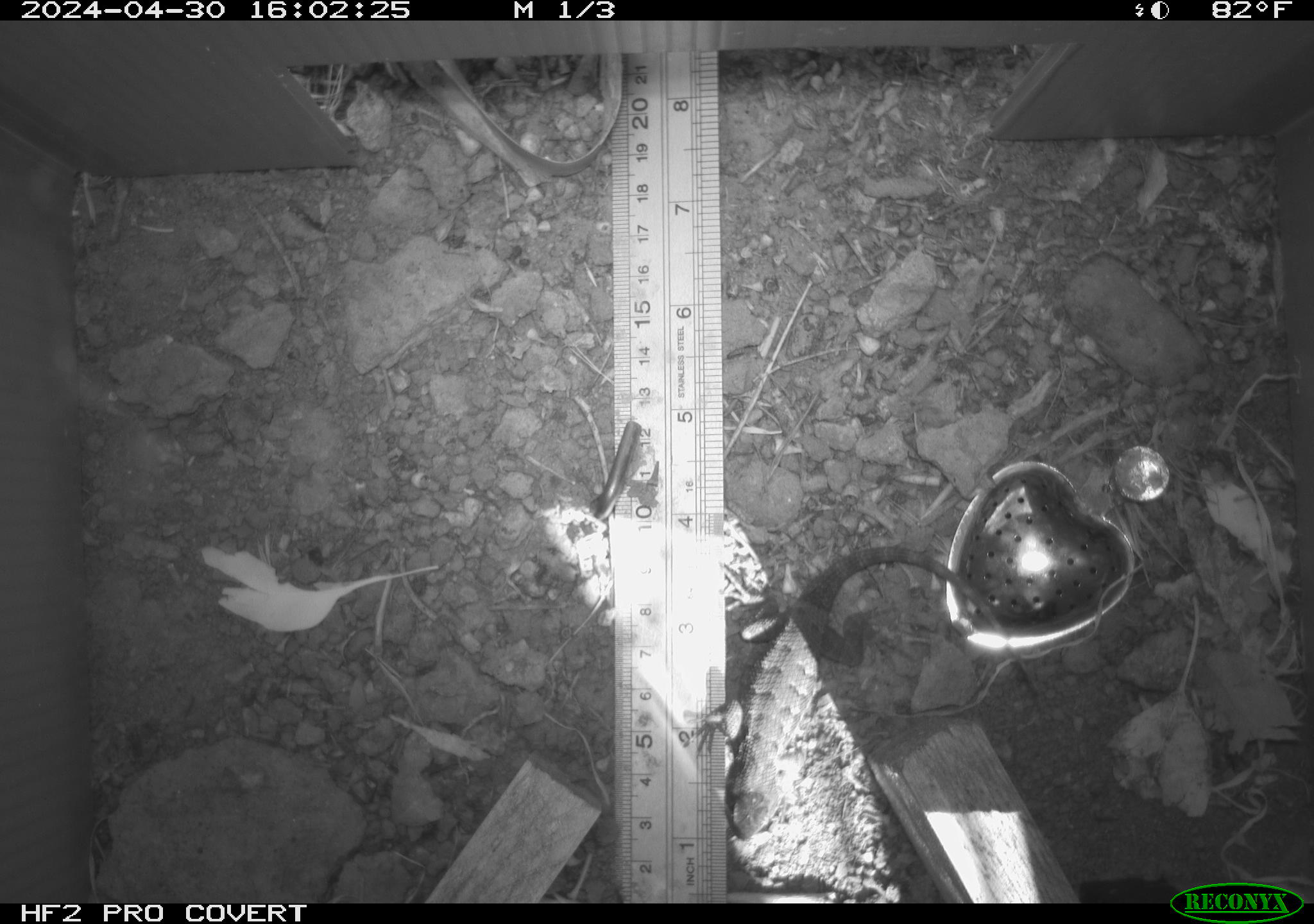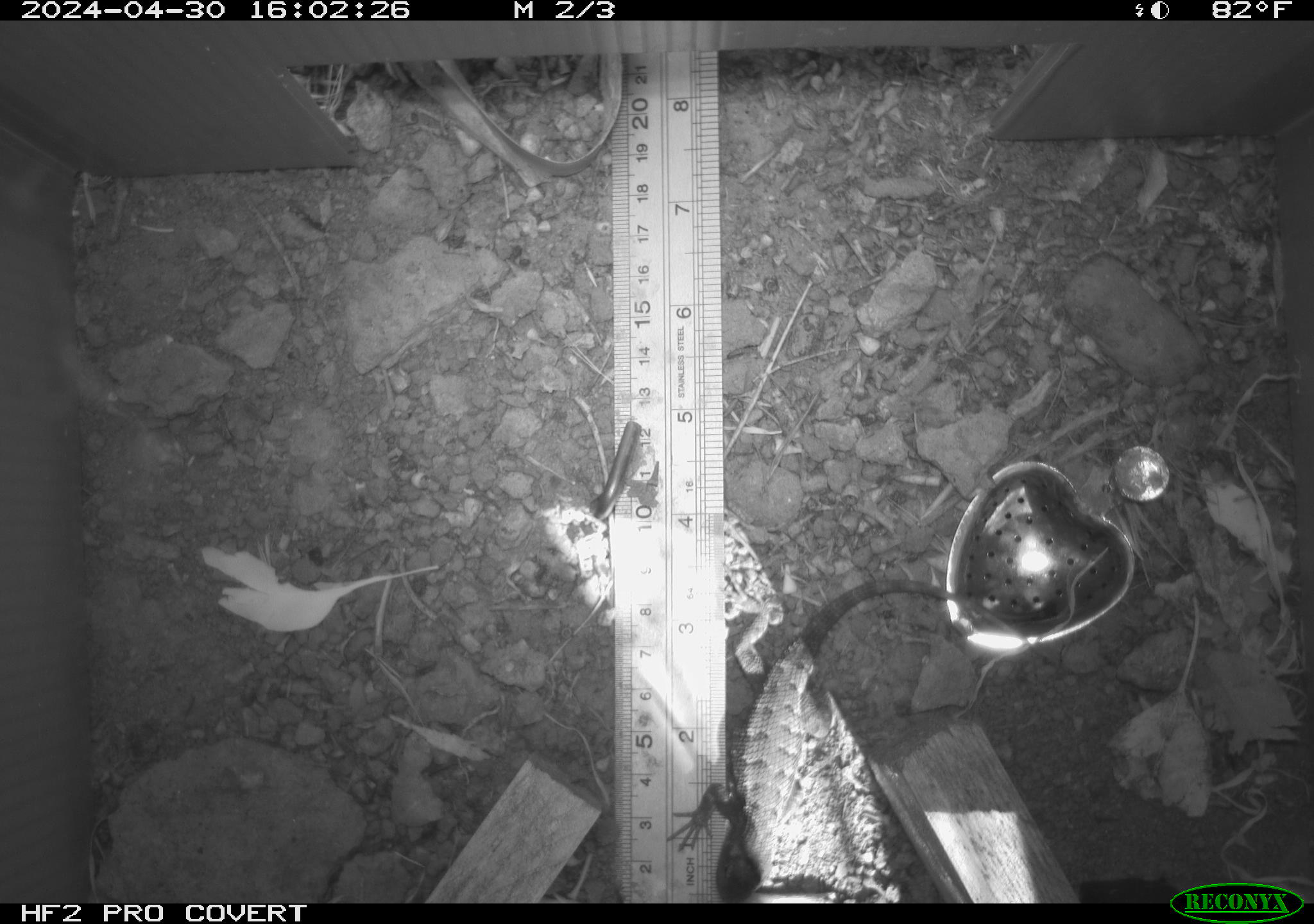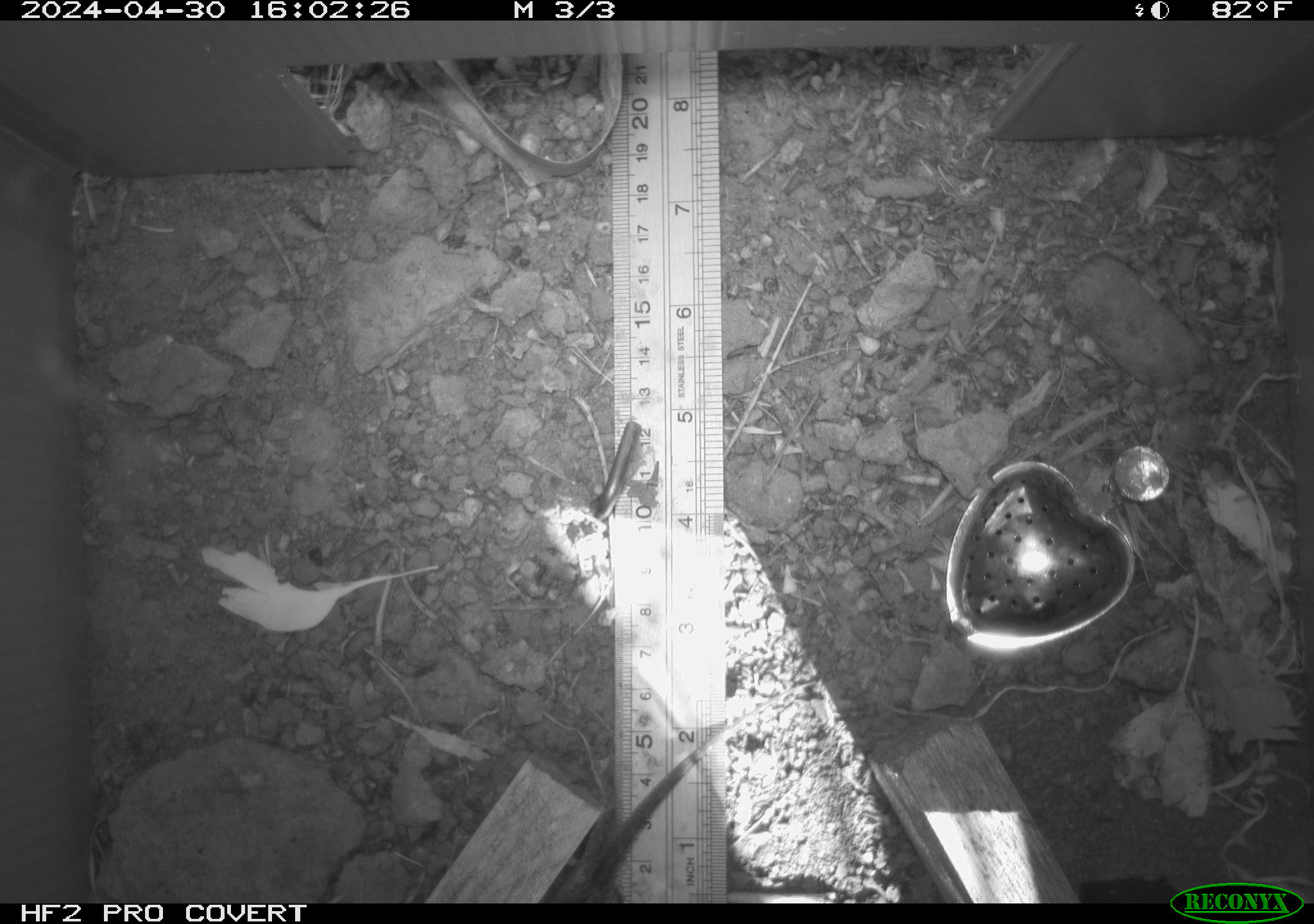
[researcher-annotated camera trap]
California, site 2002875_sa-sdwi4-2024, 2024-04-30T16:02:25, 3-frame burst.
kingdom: Animalia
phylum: Chordata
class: Reptilia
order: Squamata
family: Phrynosomatidae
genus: Sceloporus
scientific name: Sceloporus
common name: spiny lizards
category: sceloporus species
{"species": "sceloporus species (spiny lizards) (Sceloporus)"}